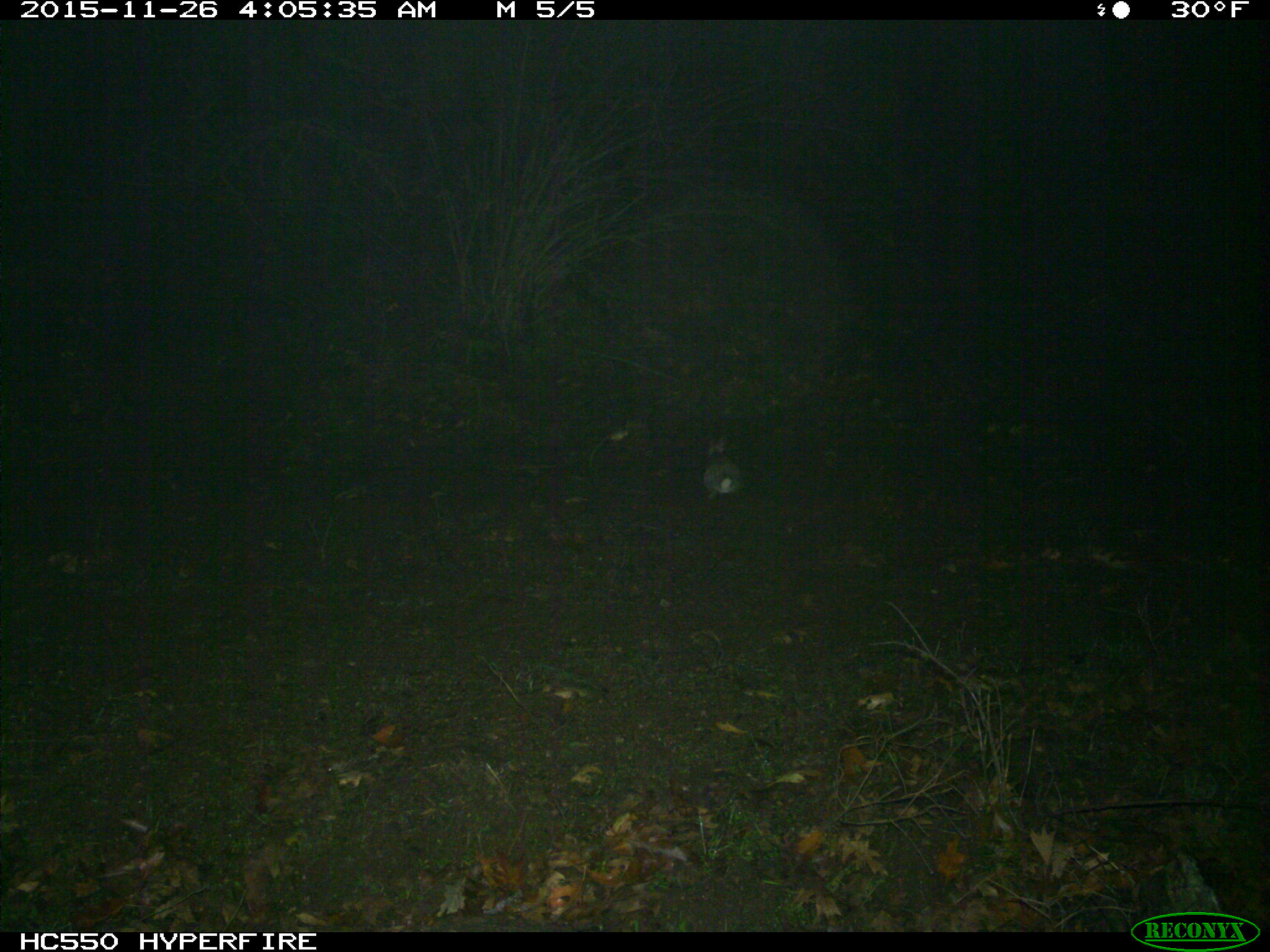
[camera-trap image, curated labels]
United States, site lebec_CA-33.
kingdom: Animalia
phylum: Chordata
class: Mammalia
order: Lagomorpha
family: Leporidae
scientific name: Leporidae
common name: rabbits and hares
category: unidentified rabbit